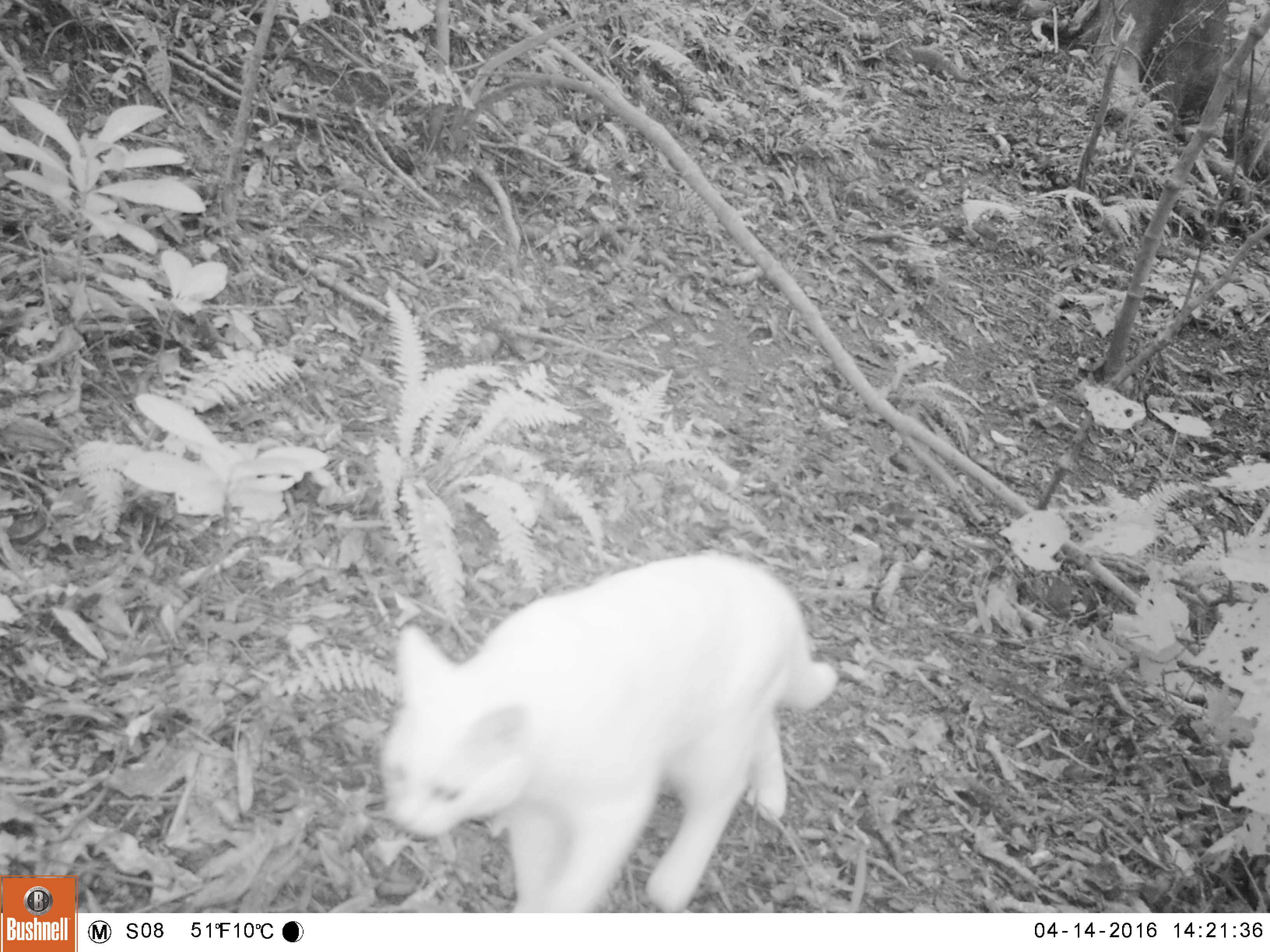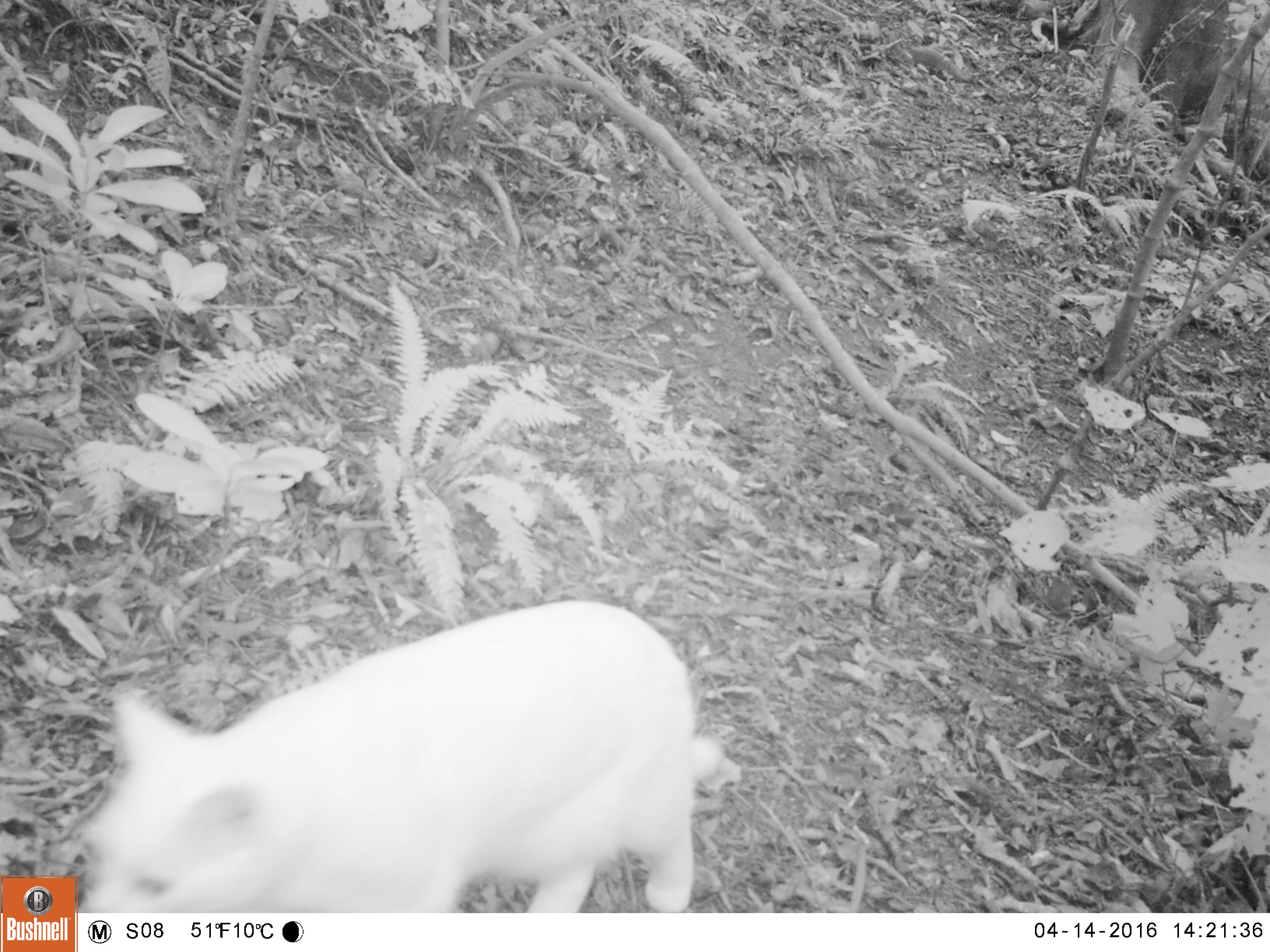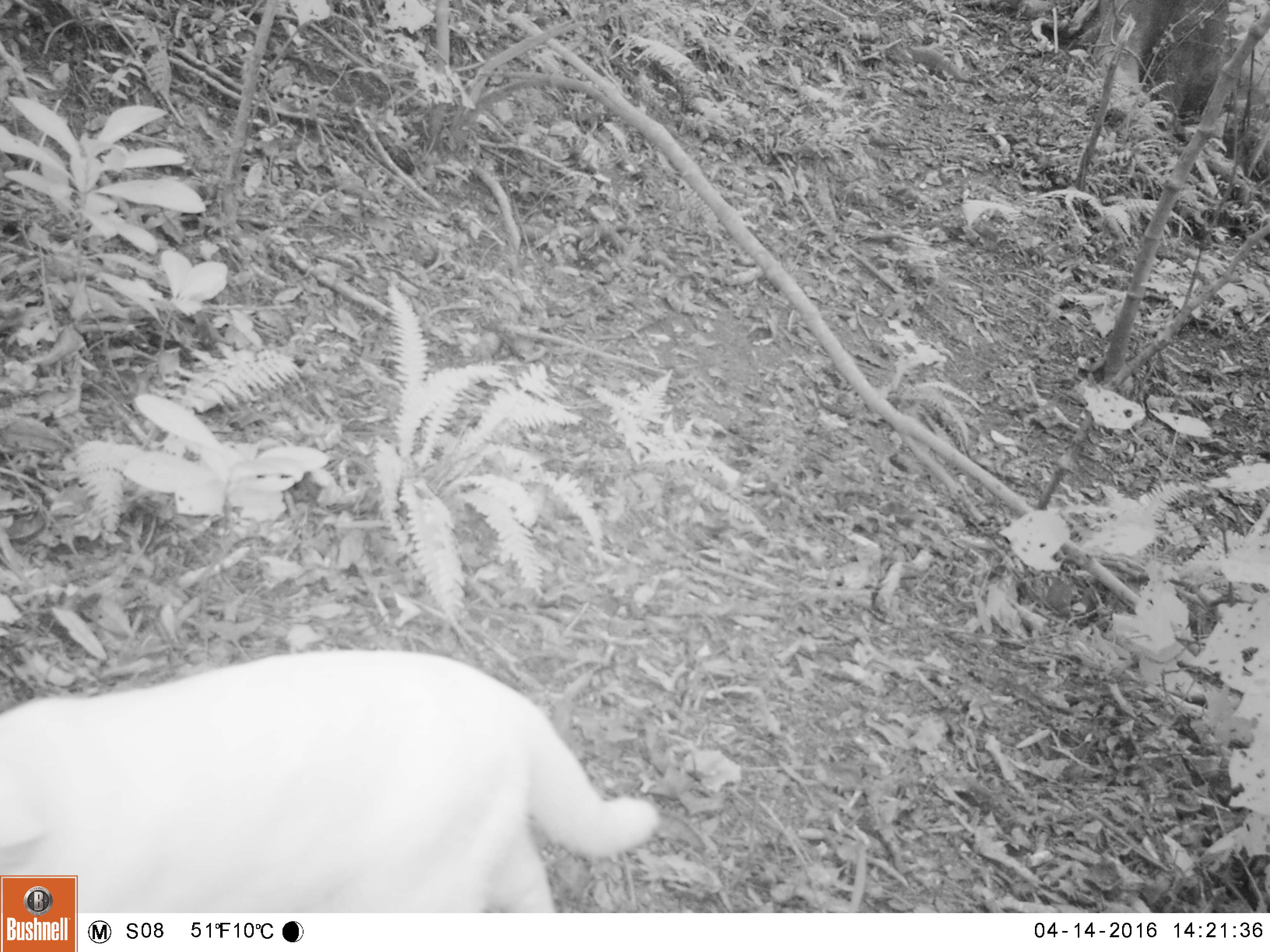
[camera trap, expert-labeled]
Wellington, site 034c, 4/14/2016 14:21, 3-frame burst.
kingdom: Animalia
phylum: Chordata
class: Mammalia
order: Carnivora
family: Felidae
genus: Felis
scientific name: Felis catus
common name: cat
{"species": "cat (Felis catus)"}